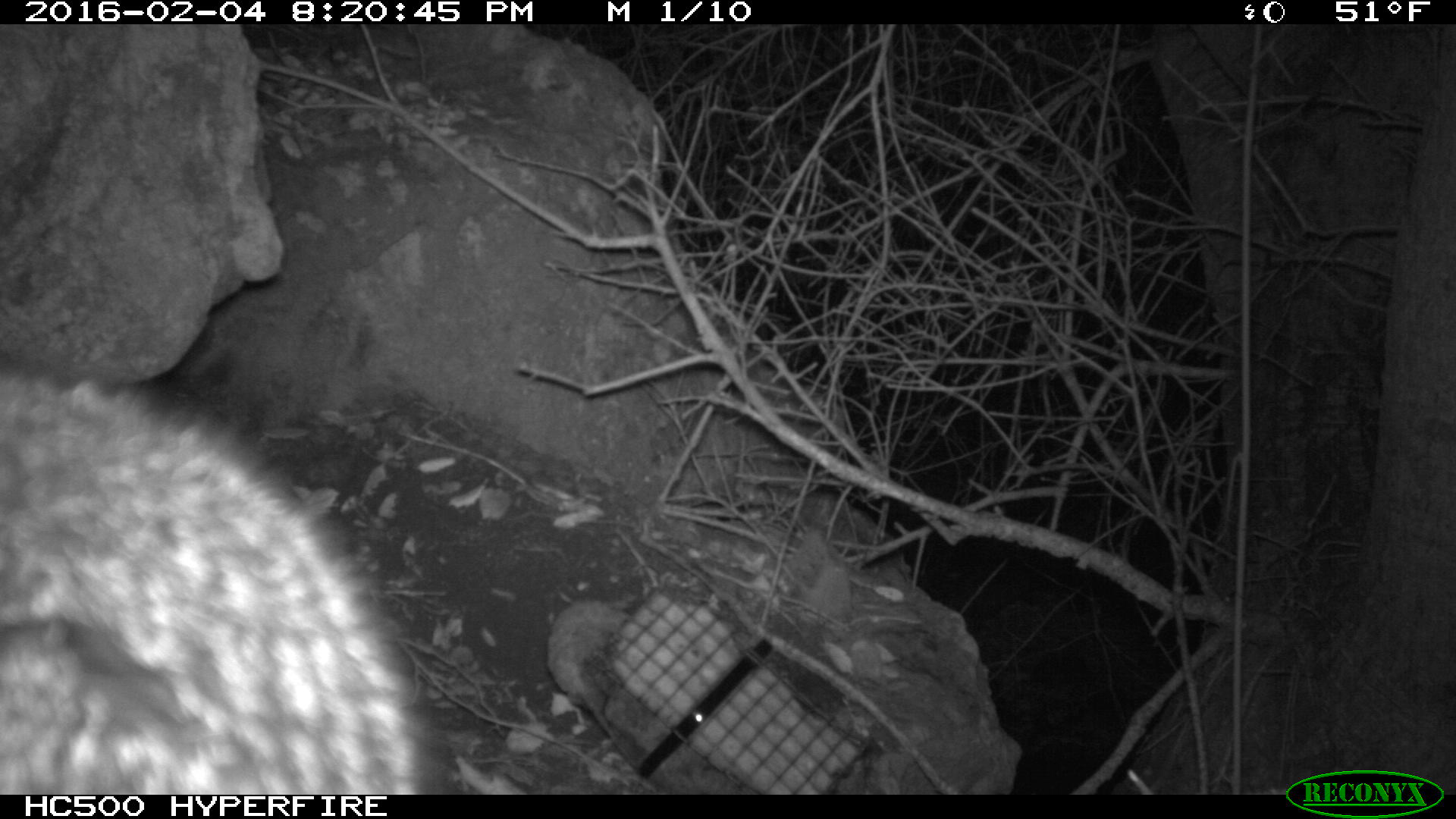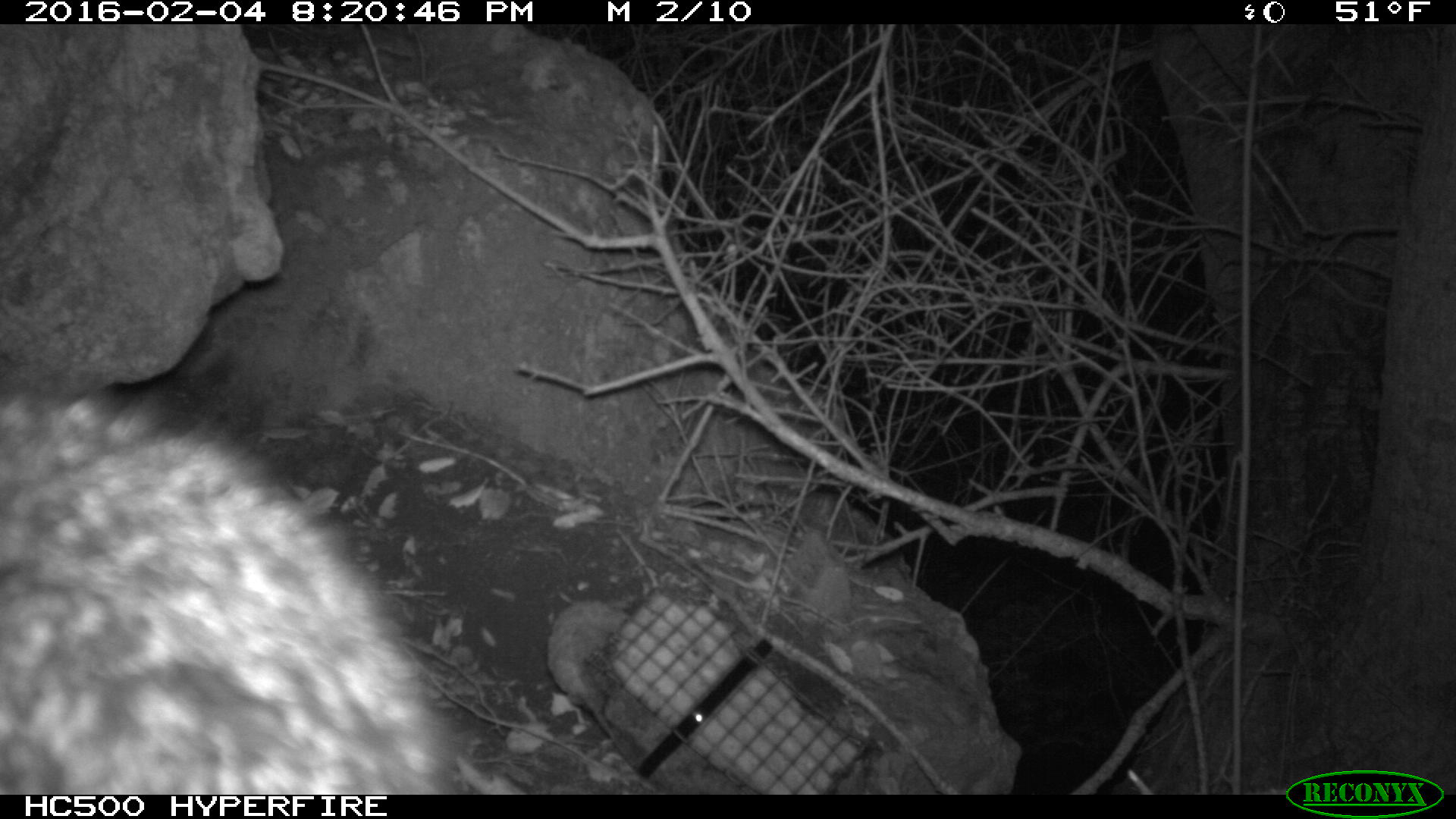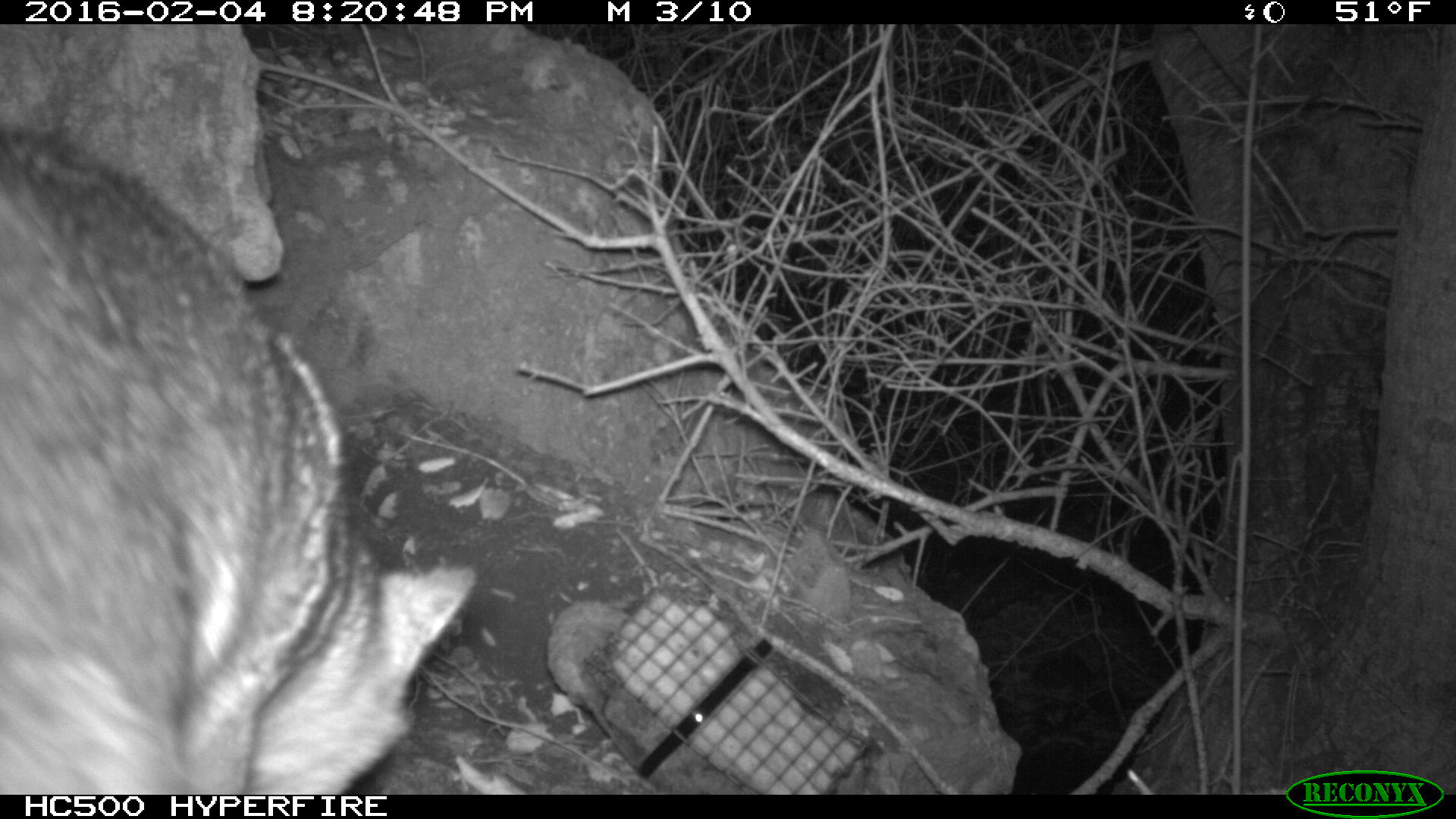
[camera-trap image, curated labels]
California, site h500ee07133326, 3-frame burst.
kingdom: Animalia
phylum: Chordata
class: Mammalia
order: Carnivora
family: Canidae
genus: Urocyon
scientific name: Urocyon littoralis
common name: island fox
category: fox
Fox (island fox) (Urocyon littoralis).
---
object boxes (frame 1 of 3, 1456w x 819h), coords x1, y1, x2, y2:
fox: 0, 367, 429, 794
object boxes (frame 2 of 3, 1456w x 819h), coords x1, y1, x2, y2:
fox: 0, 384, 467, 792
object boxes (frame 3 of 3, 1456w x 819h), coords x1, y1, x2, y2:
fox: 0, 127, 479, 791